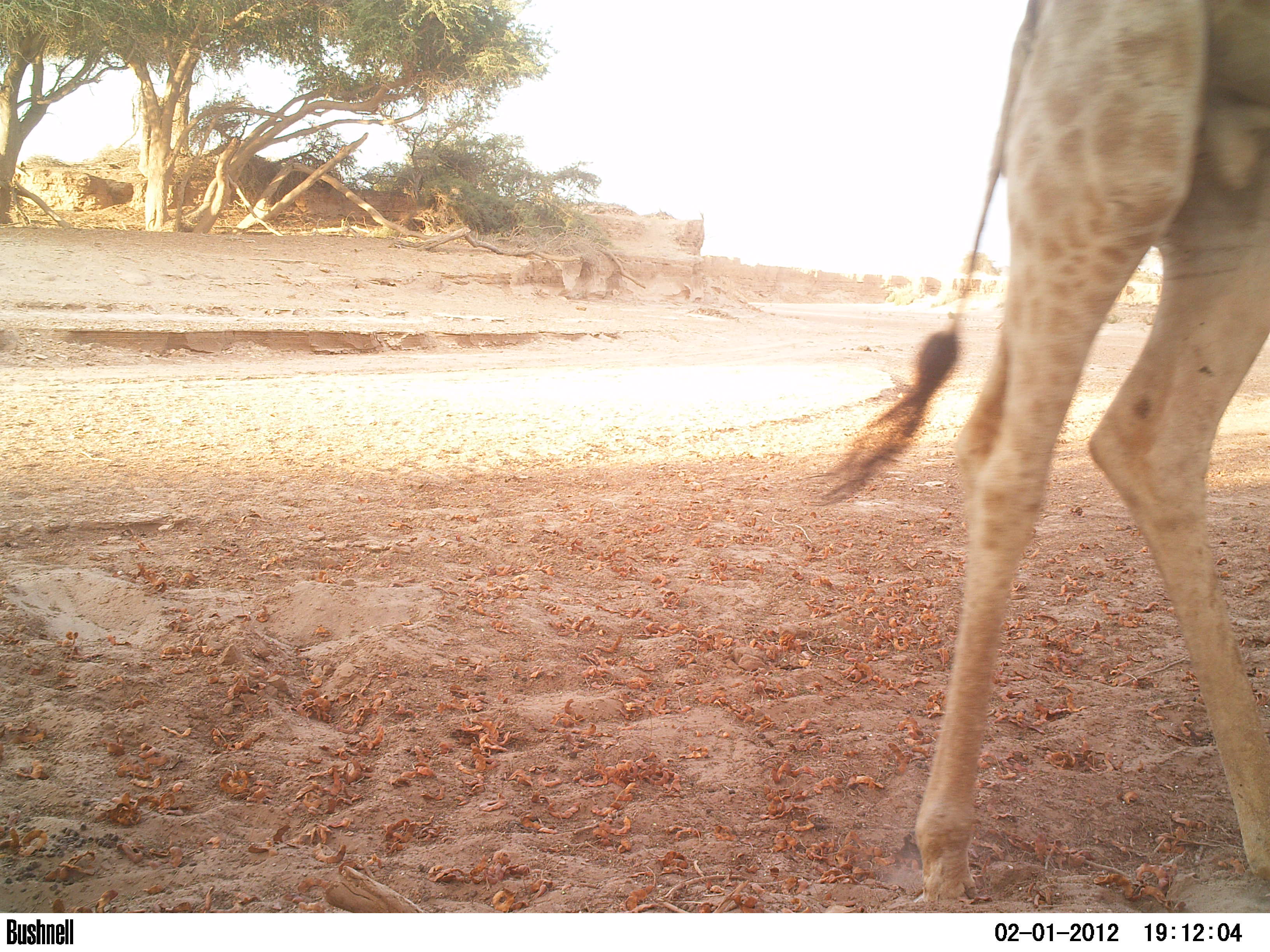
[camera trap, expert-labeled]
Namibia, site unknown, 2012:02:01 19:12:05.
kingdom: Animalia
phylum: Chordata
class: Mammalia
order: Artiodactyla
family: Giraffidae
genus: Giraffa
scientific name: Giraffa camelopardalis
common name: giraffe